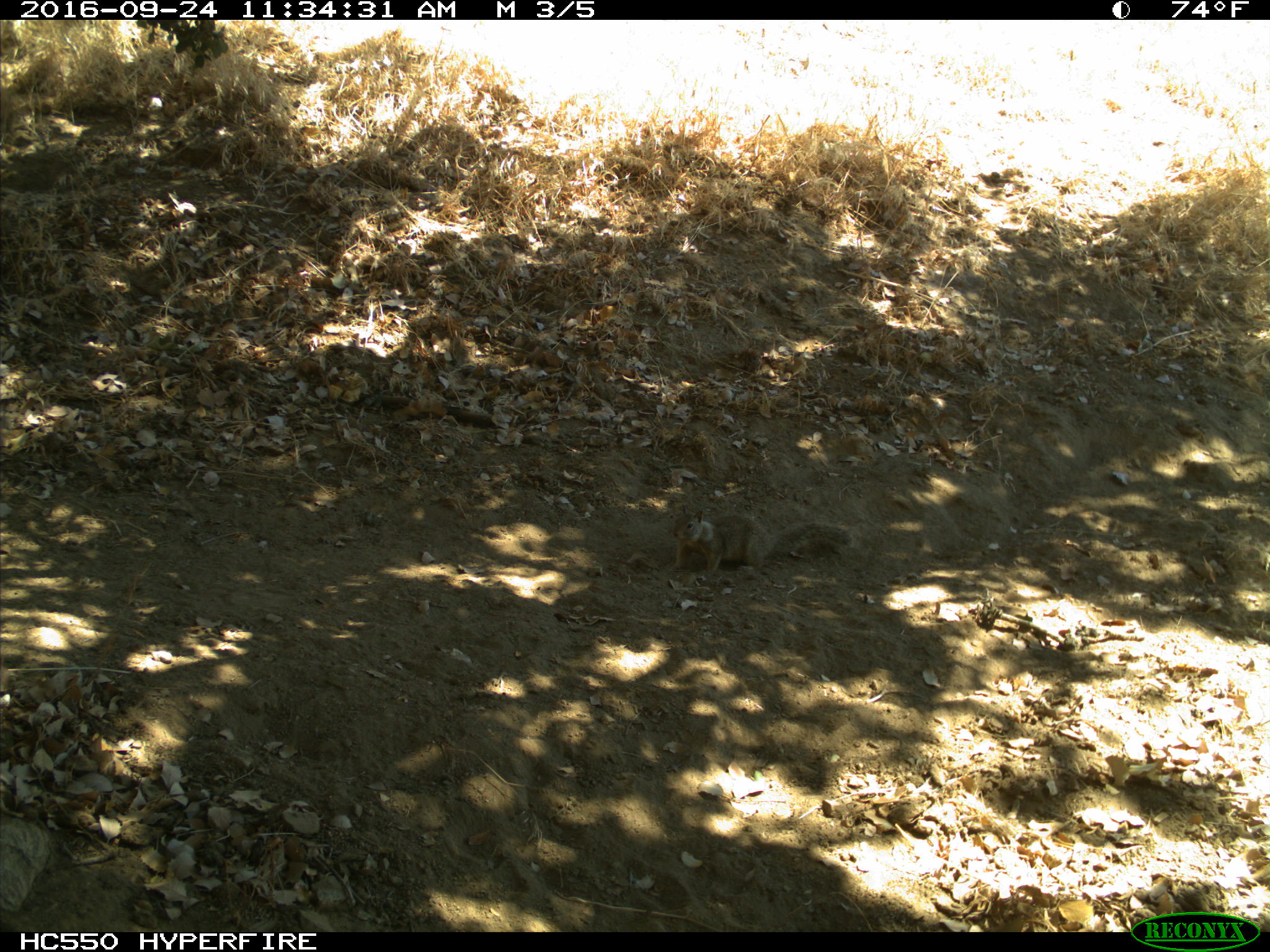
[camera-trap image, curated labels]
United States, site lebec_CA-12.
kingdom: Animalia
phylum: Chordata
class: Mammalia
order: Rodentia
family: Sciuridae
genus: Otospermophilus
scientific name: Otospermophilus beecheyi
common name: california ground squirrel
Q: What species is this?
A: Otospermophilus beecheyi (california ground squirrel).